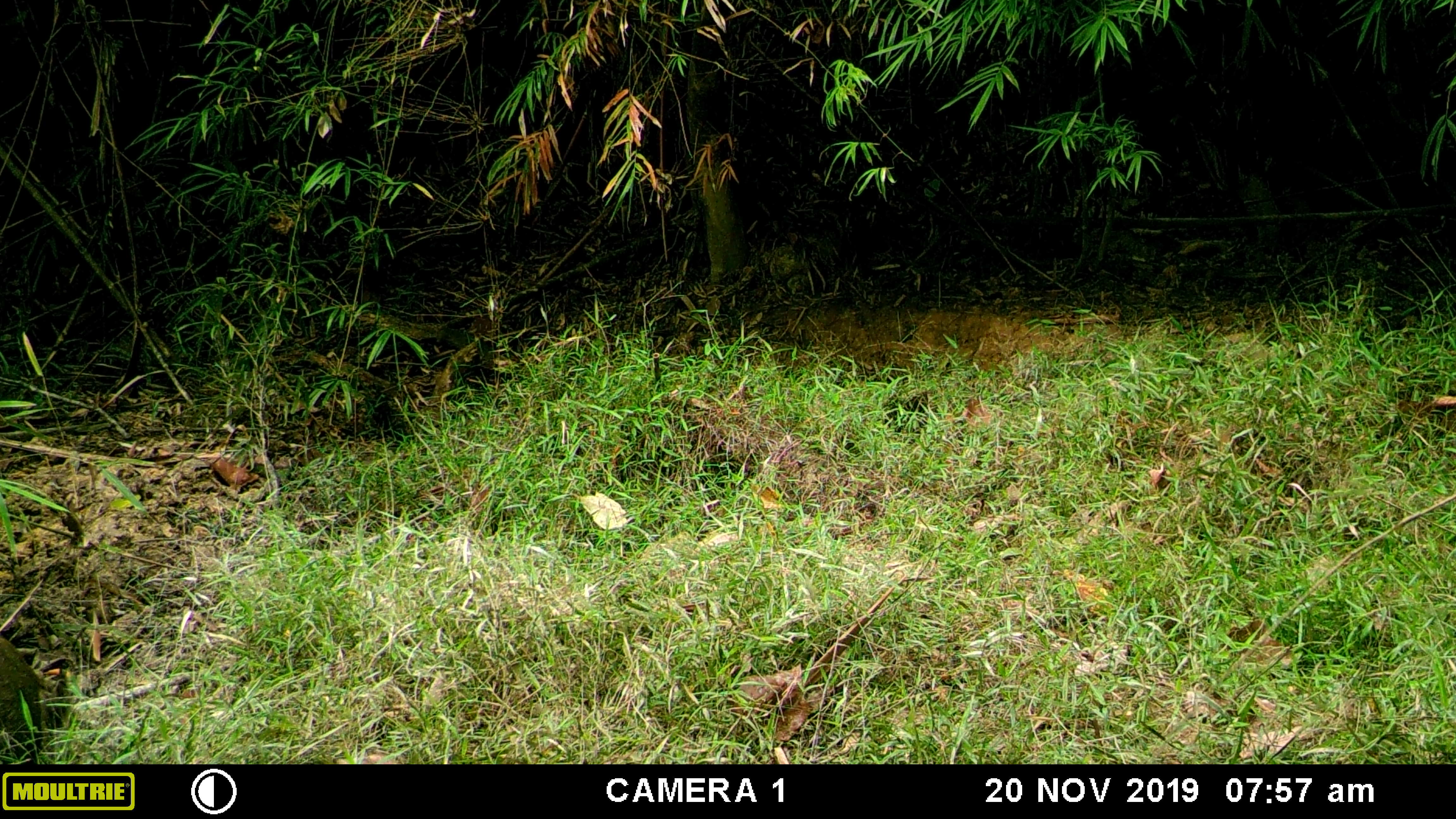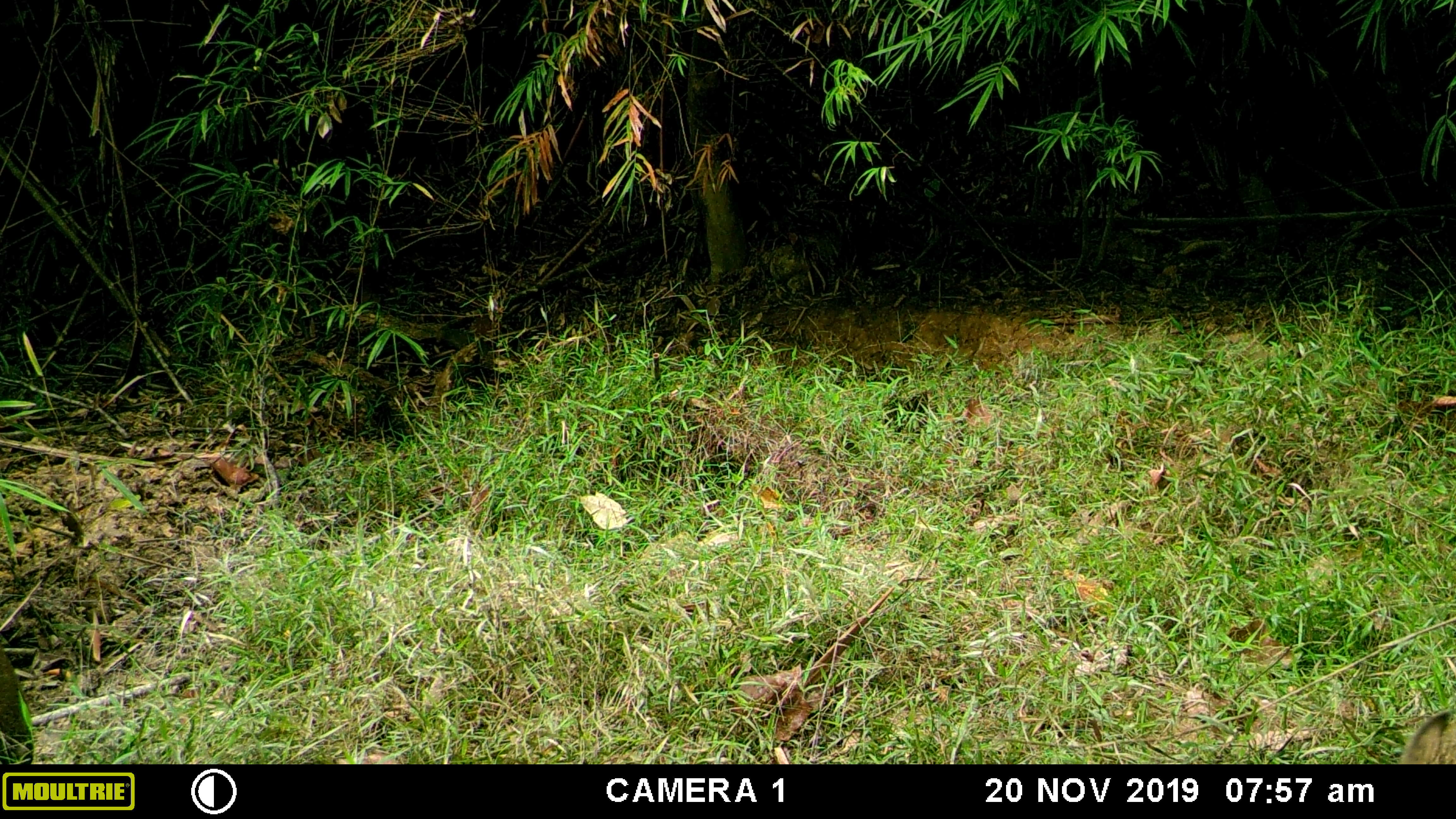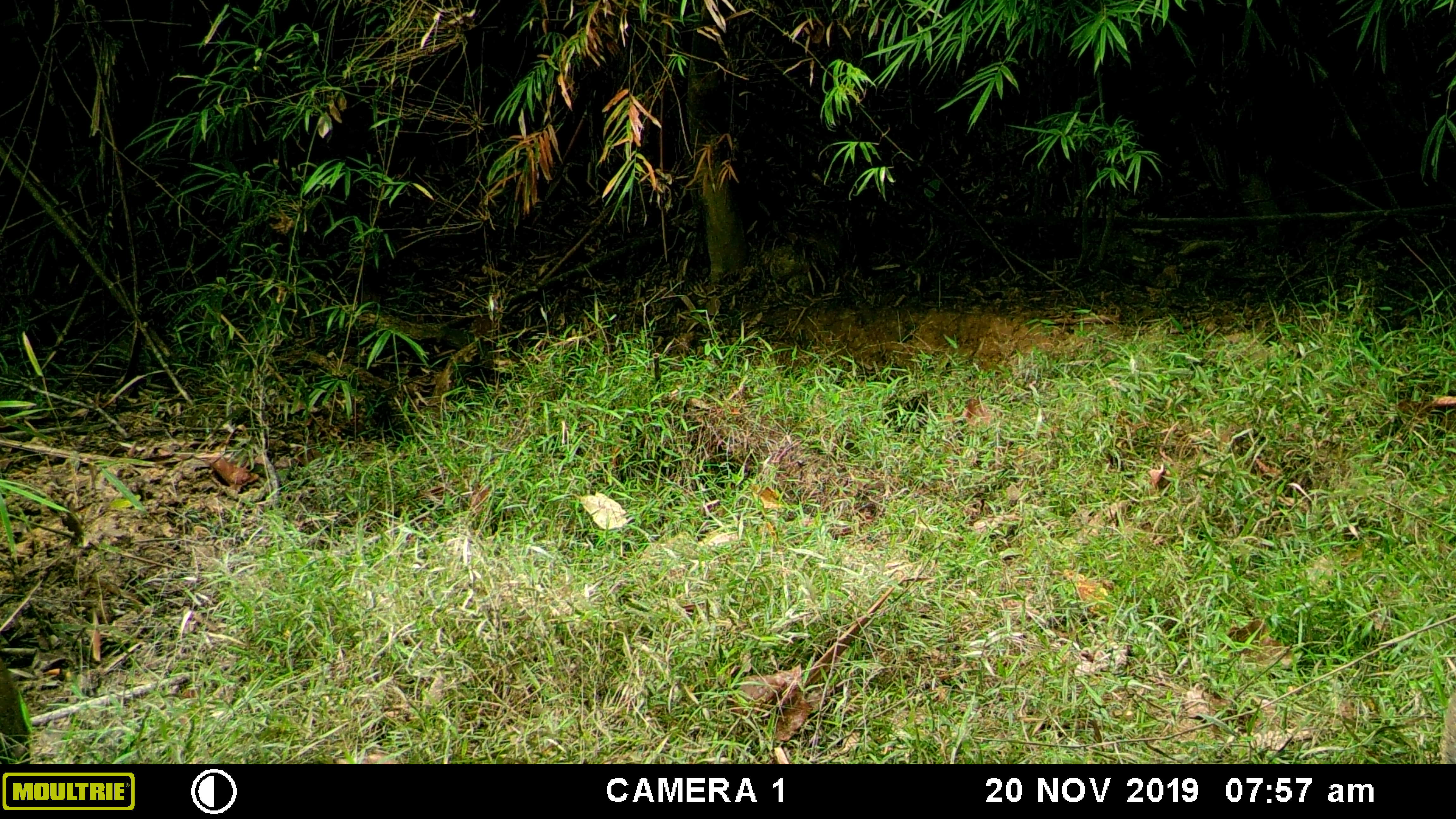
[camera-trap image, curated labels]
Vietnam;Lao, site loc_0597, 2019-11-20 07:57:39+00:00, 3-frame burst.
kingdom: Animalia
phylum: Chordata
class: Mammalia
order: Artiodactyla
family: Suidae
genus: Sus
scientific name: Sus scrofa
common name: eurasian wild pig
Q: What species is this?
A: Eurasian wild pig (Sus scrofa).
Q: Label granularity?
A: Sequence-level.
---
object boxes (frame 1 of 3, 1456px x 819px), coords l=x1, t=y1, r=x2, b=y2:
eurasian wild pig: l=0, t=635, r=59, b=764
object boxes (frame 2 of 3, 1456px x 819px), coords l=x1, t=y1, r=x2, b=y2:
eurasian wild pig: l=0, t=635, r=35, b=764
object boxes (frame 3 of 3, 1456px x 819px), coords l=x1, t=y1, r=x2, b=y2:
eurasian wild pig: l=0, t=658, r=31, b=764